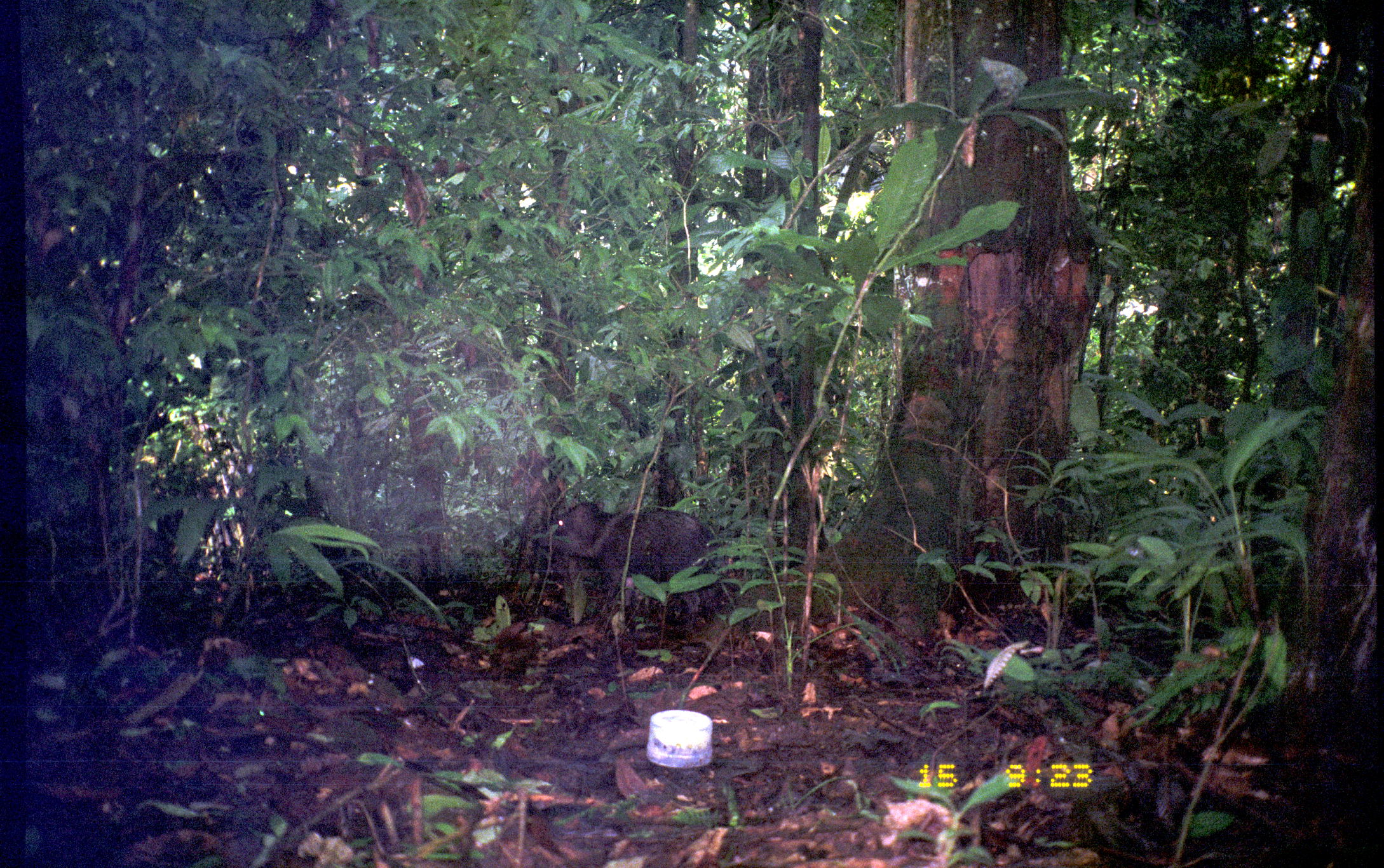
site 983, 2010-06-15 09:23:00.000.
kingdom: Animalia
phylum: Chordata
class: Mammalia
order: Artiodactyla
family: Tayassuidae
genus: Pecari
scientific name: Pecari tajacu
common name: collared peccary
Pecari tajacu (collared peccary).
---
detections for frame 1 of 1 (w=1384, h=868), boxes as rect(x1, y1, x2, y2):
pecari tajacu: rect(537, 499, 727, 633)